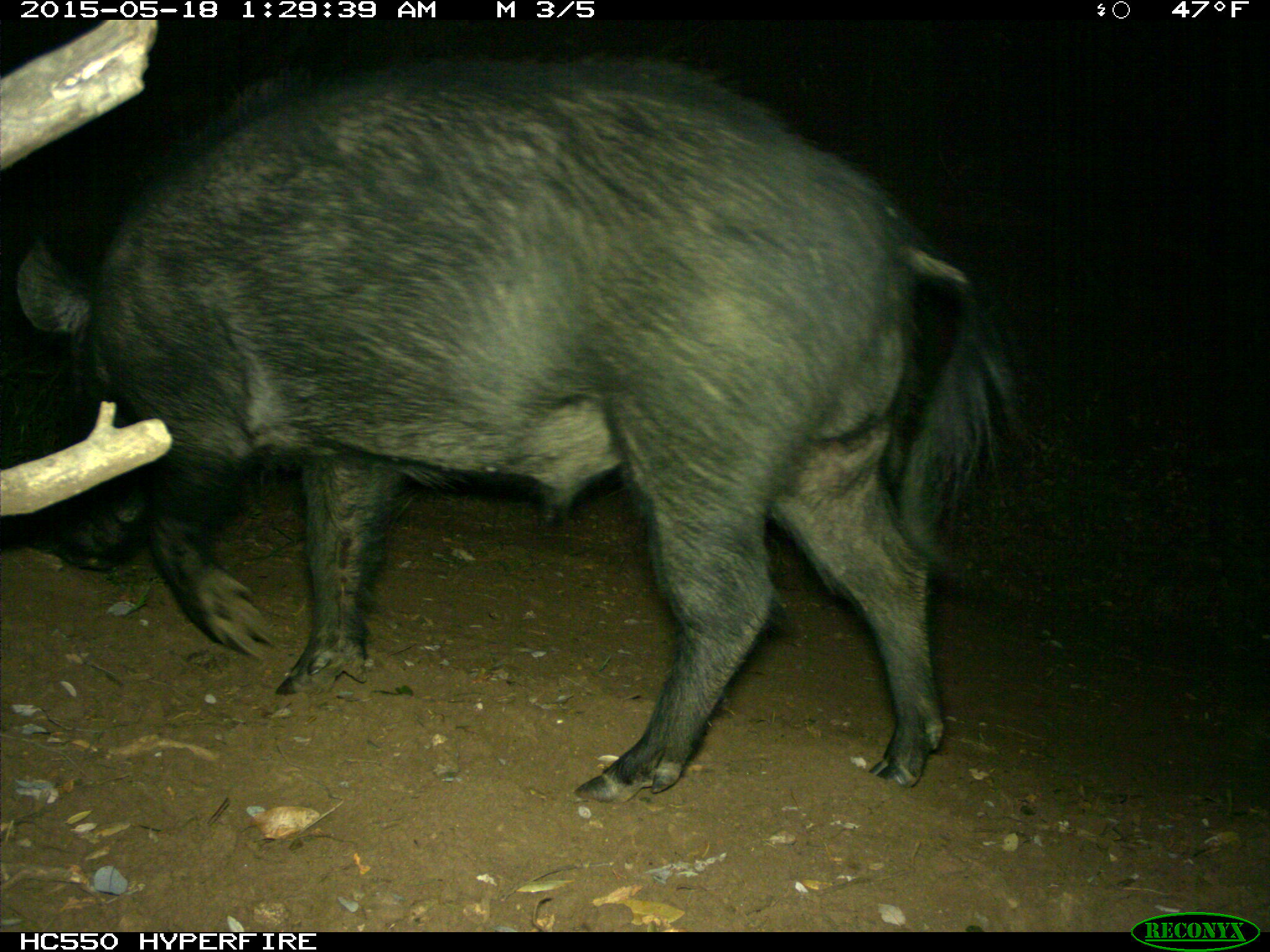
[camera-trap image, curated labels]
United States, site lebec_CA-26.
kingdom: Animalia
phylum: Chordata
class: Mammalia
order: Artiodactyla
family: Suidae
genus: Sus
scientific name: Sus scrofa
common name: wild boar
Sus scrofa (wild boar).